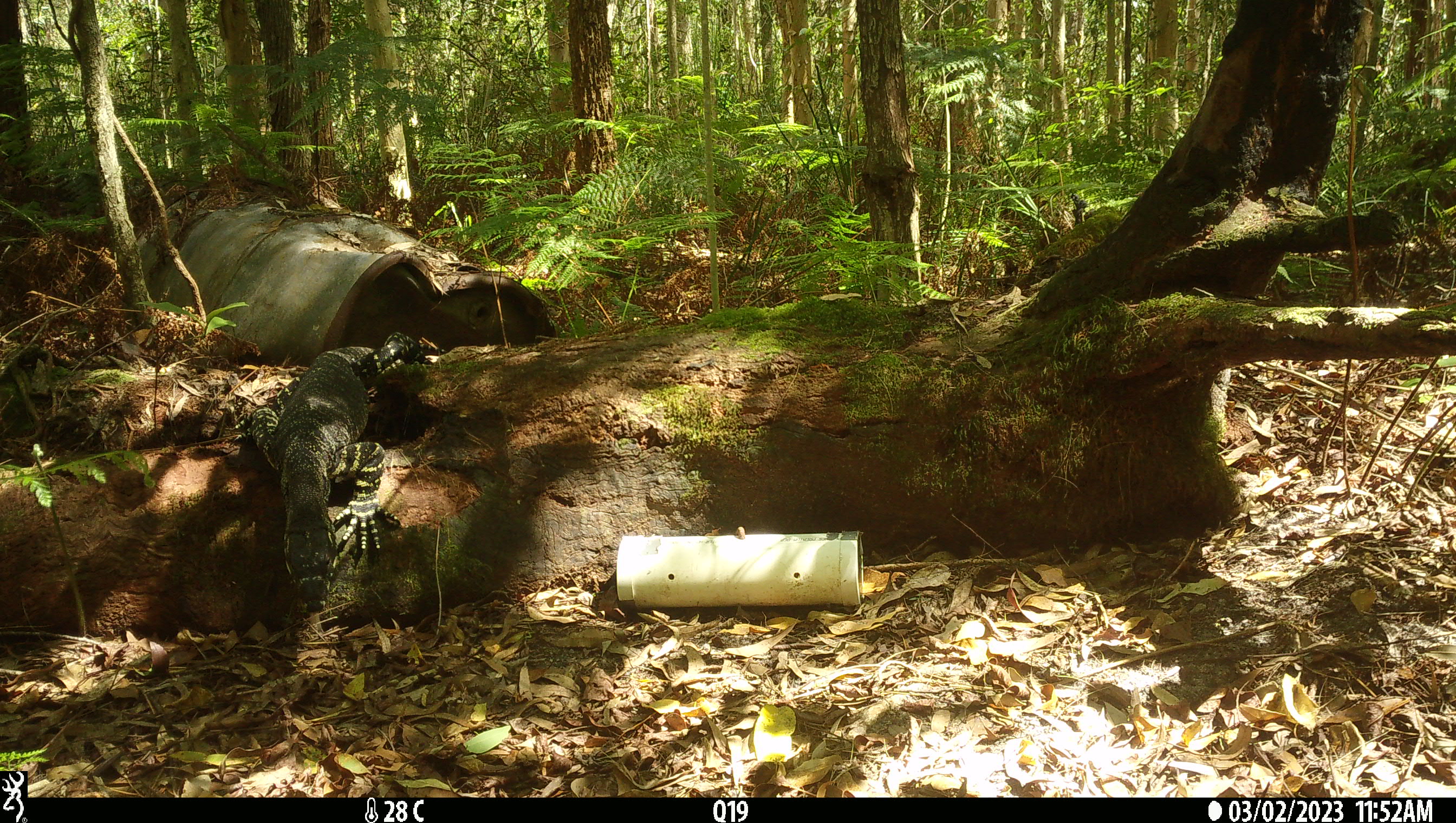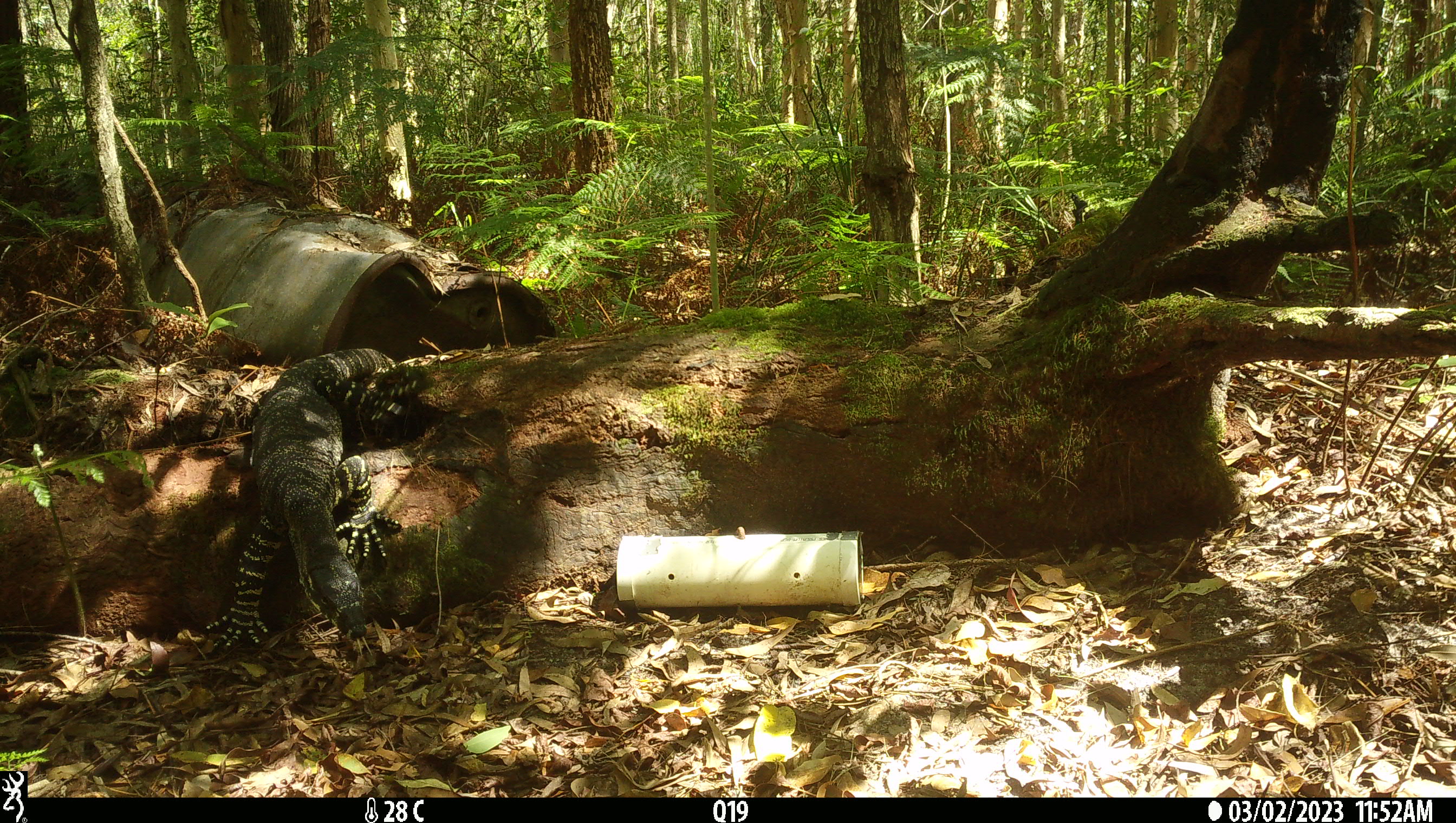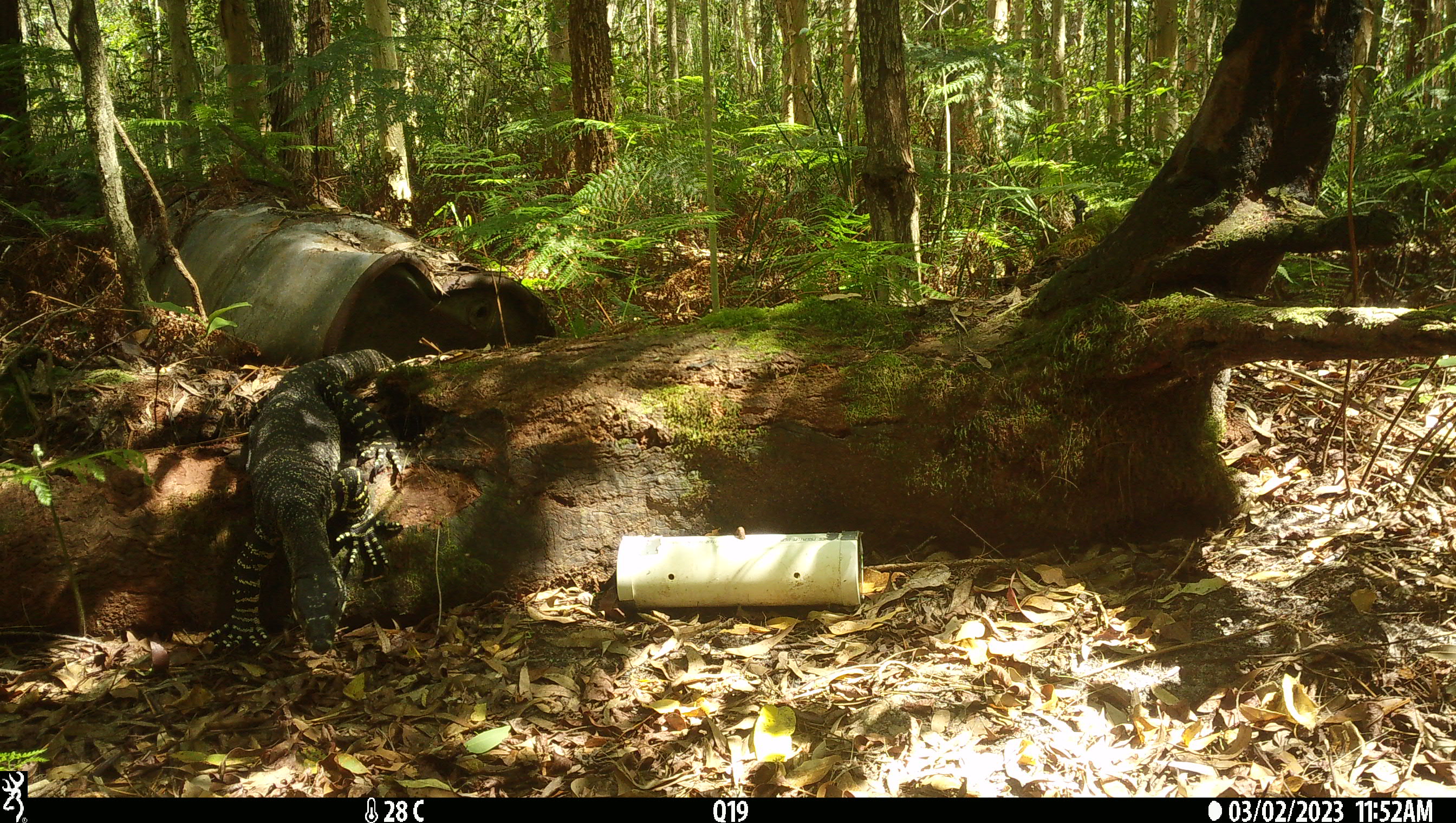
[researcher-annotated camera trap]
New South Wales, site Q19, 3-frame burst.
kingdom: Animalia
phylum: Chordata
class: Reptilia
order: Squamata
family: Varanidae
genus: Varanus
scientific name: Varanus varius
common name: lace monitor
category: goanna